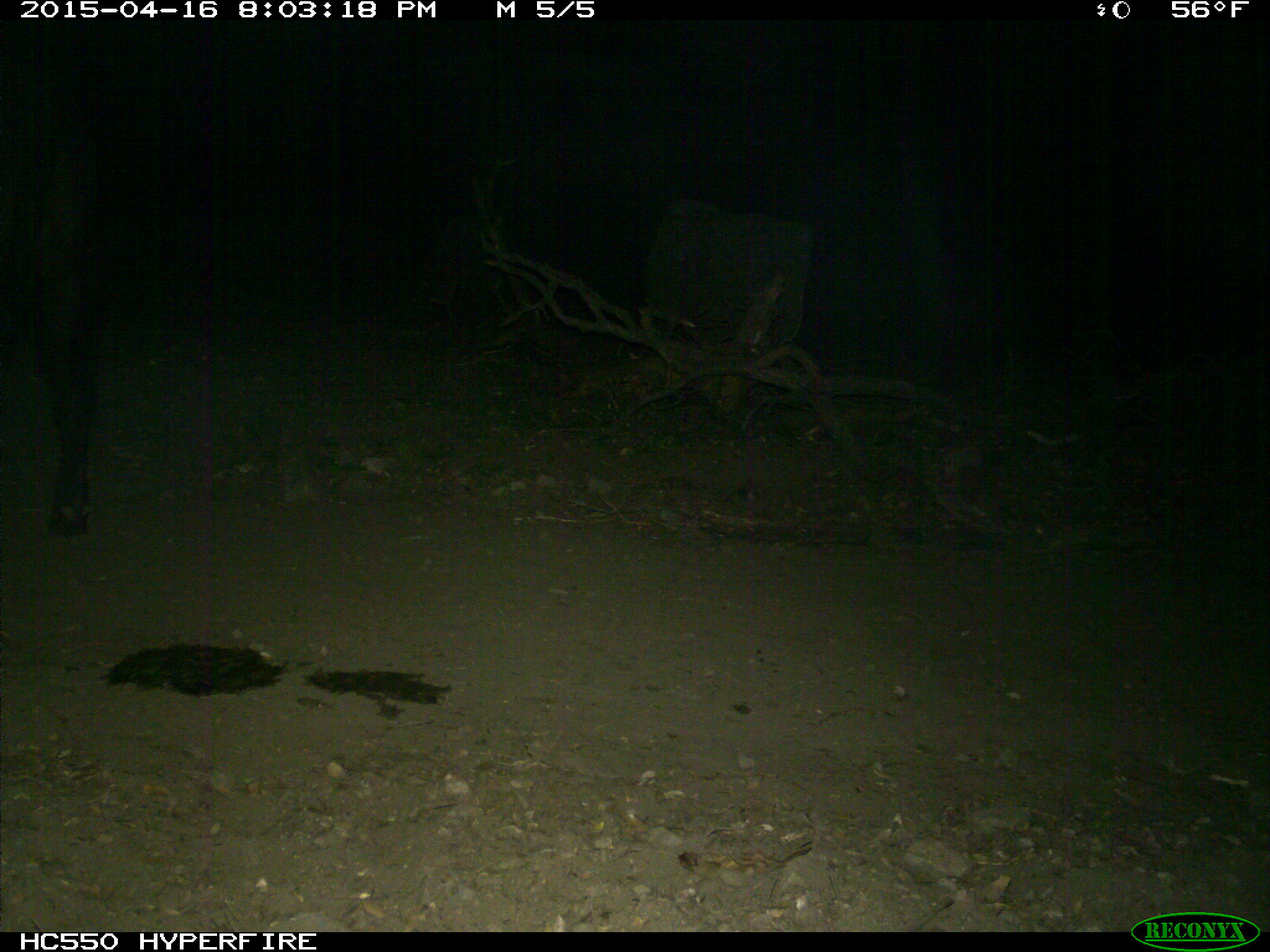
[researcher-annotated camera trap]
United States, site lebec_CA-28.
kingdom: Animalia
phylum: Chordata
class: Mammalia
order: Artiodactyla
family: Bovidae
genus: Bos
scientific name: Bos taurus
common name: domestic cow